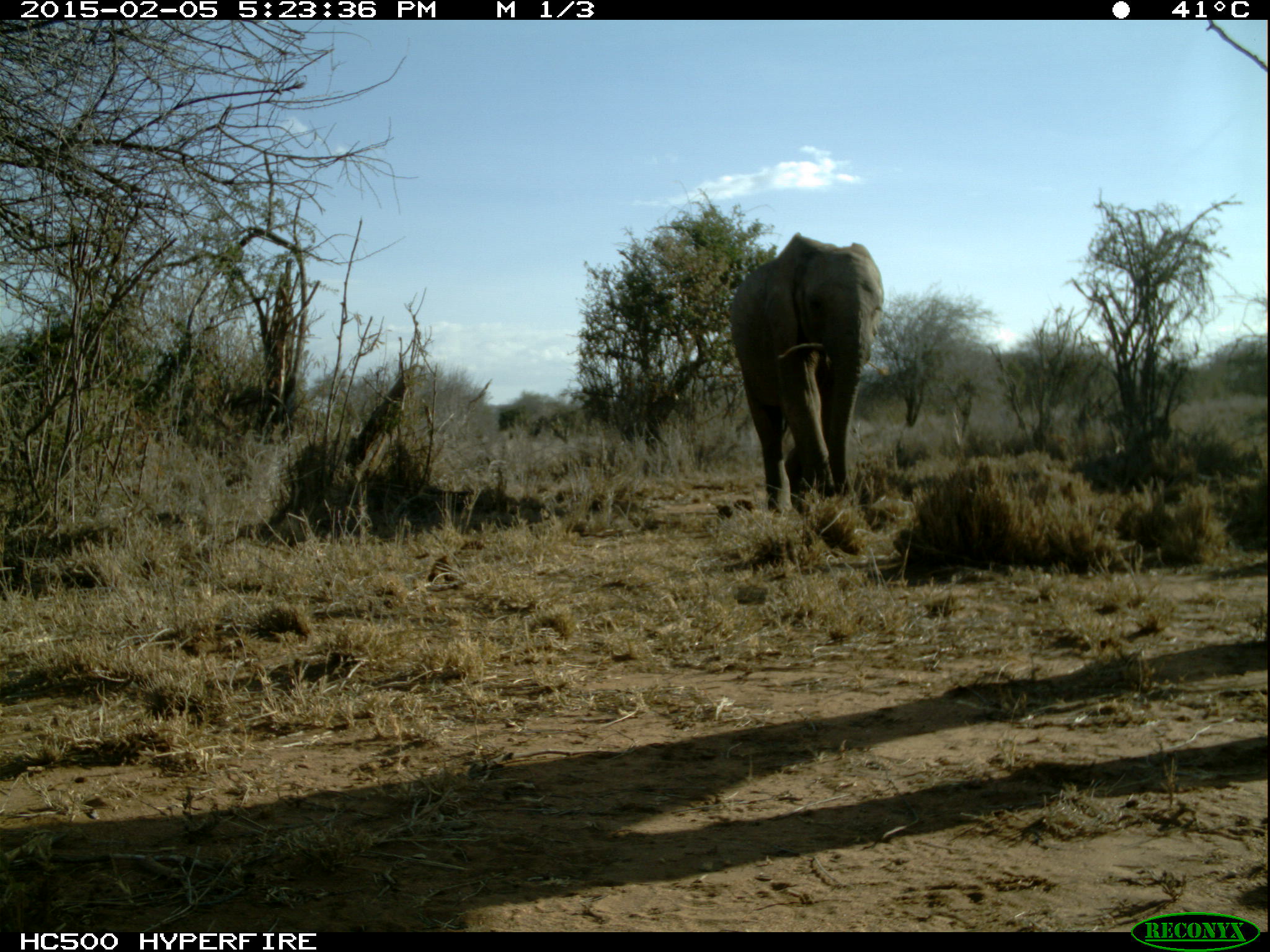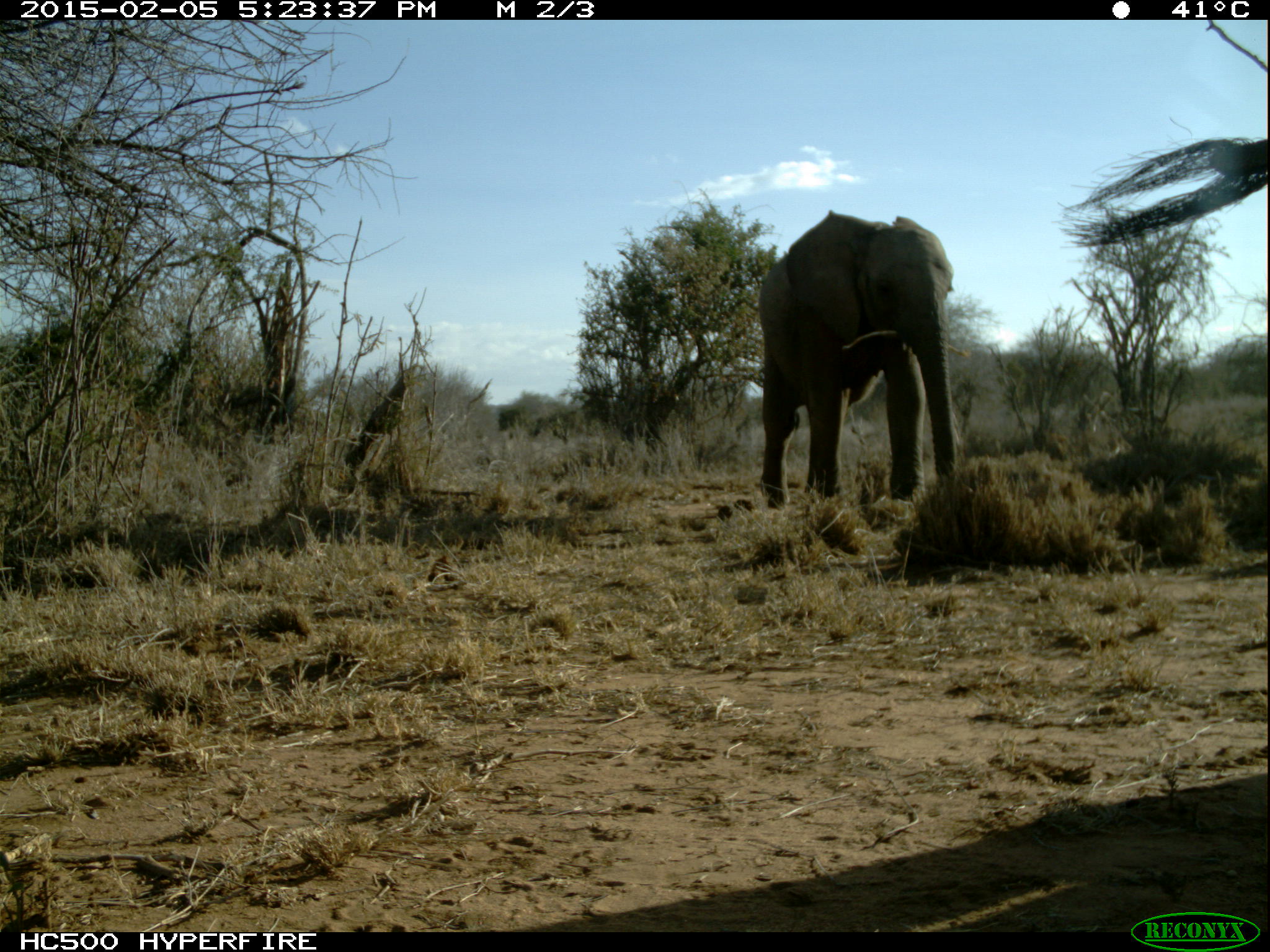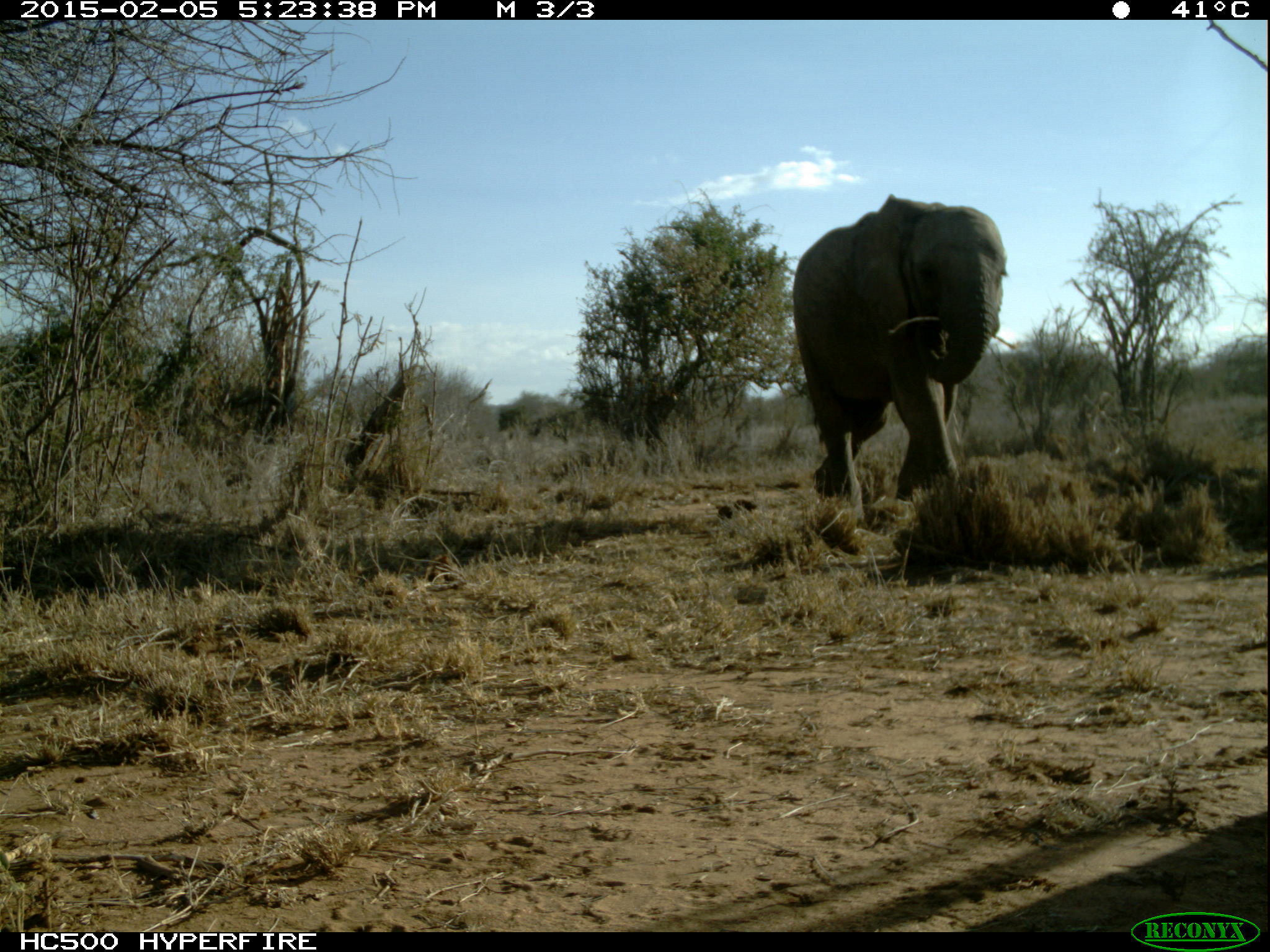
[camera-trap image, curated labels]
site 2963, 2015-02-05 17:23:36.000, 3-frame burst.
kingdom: Animalia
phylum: Chordata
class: Mammalia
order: Proboscidea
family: Elephantidae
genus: Loxodonta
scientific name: Loxodonta africana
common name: african bush elephant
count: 2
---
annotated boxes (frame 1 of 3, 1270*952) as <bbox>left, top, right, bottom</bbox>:
loxodonta africana: <bbox>731, 230, 883, 512</bbox>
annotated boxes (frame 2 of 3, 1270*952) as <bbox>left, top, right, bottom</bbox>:
loxodonta africana: <bbox>756, 207, 957, 506</bbox>; <bbox>1053, 117, 1262, 245</bbox>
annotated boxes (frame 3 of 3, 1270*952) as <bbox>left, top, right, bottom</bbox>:
loxodonta africana: <bbox>792, 194, 1010, 516</bbox>